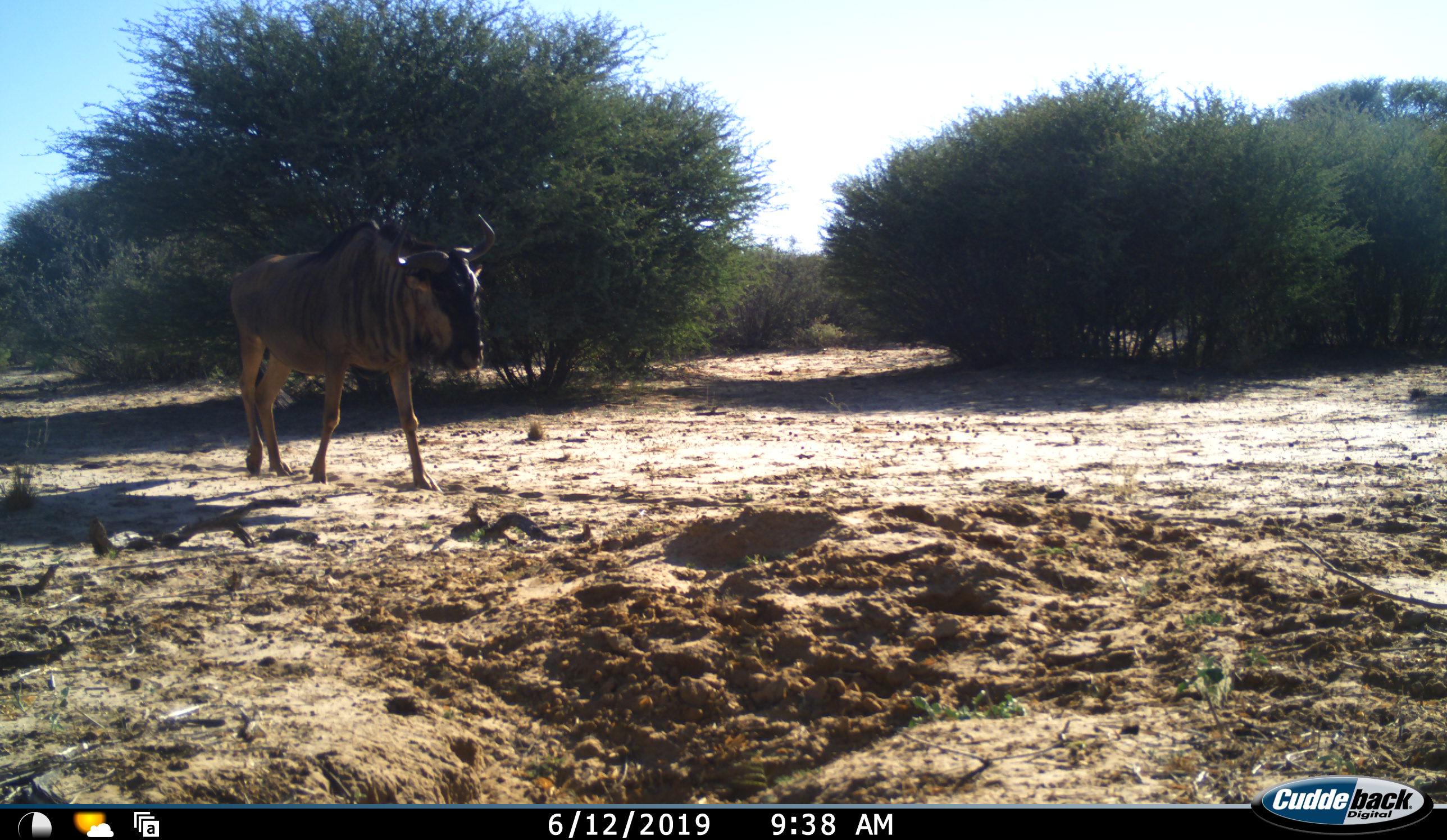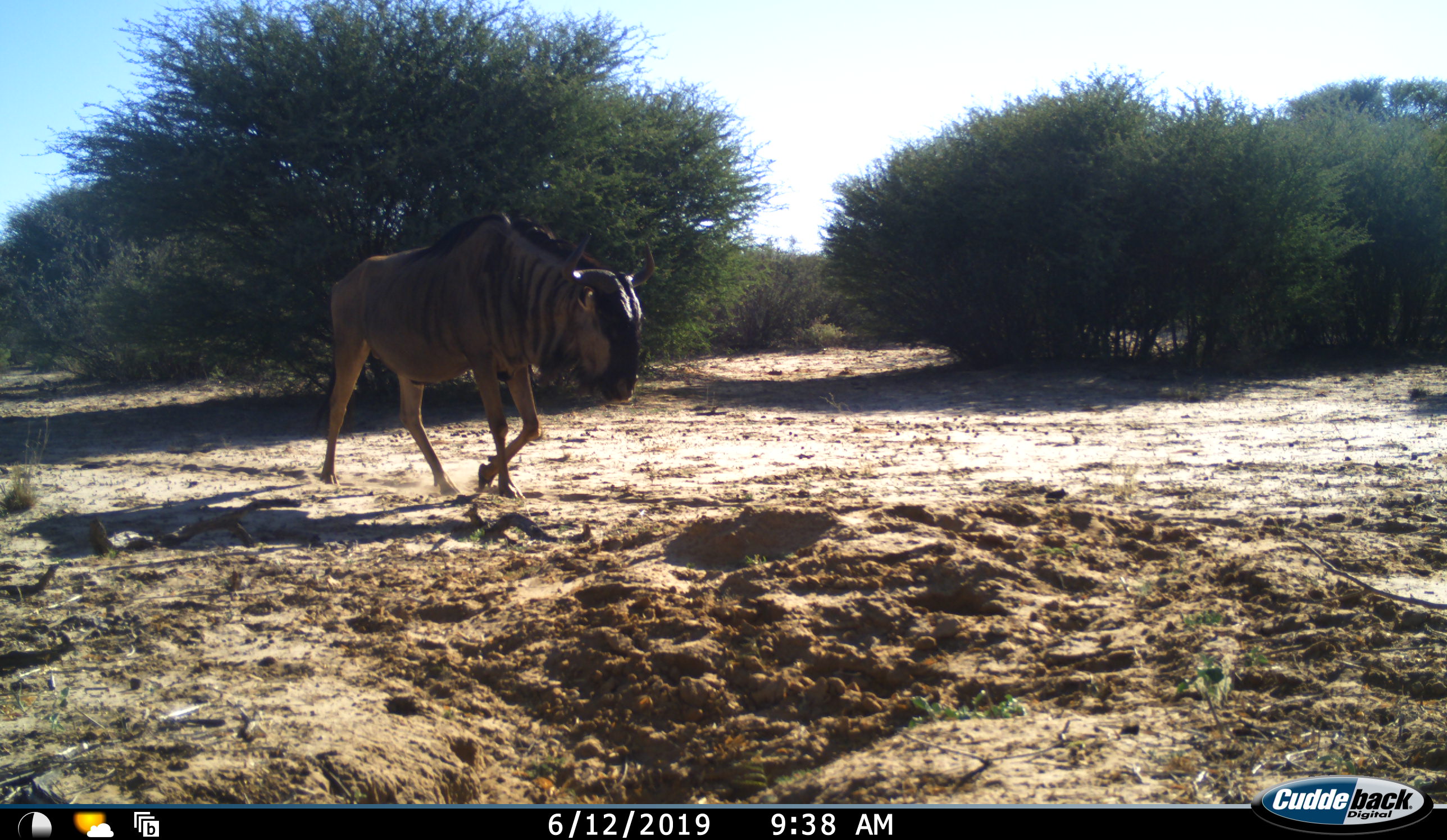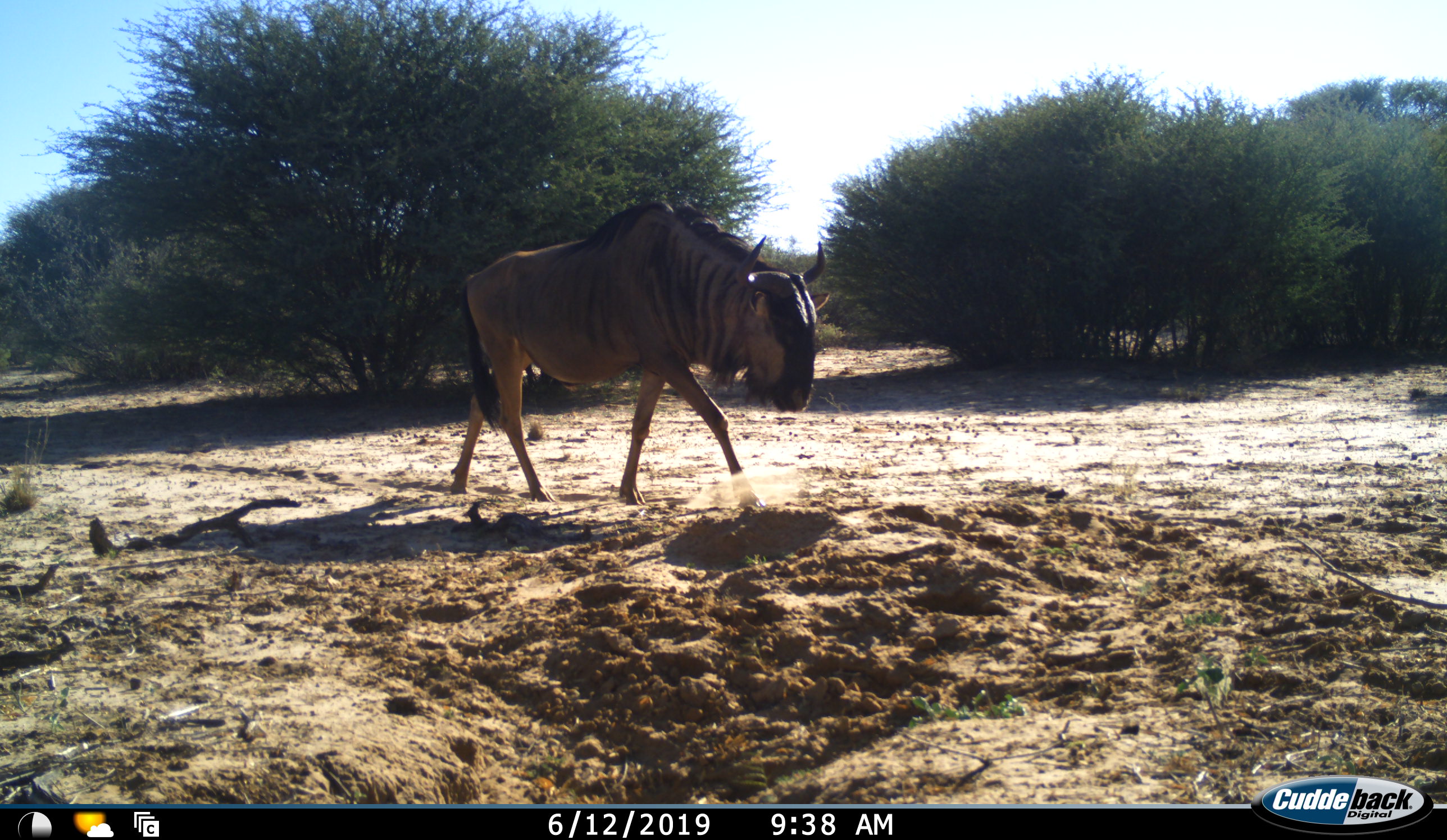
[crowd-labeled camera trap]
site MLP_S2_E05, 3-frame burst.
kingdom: Animalia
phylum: Chordata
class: Mammalia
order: Artiodactyla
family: Bovidae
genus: Connochaetes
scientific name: Connochaetes taurinus taurinus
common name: blue wildebeest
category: wildebeestblue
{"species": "wildebeestblue (blue wildebeest) (Connochaetes taurinus taurinus)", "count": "1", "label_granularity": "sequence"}